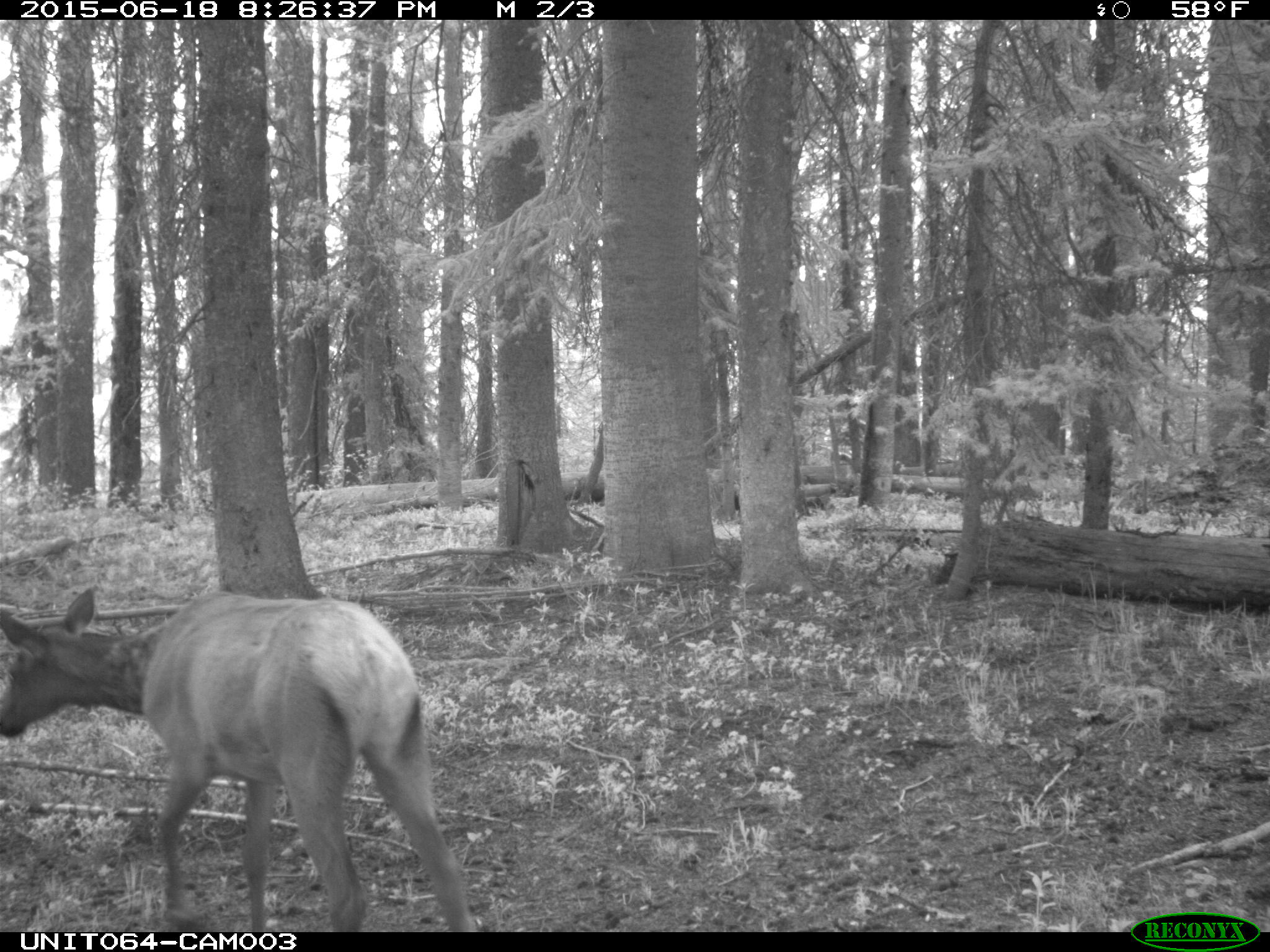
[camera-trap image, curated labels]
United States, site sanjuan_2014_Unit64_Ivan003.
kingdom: Animalia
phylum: Chordata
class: Mammalia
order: Artiodactyla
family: Cervidae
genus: Cervus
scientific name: Cervus elaphus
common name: red deer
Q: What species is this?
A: Cervus elaphus (red deer).